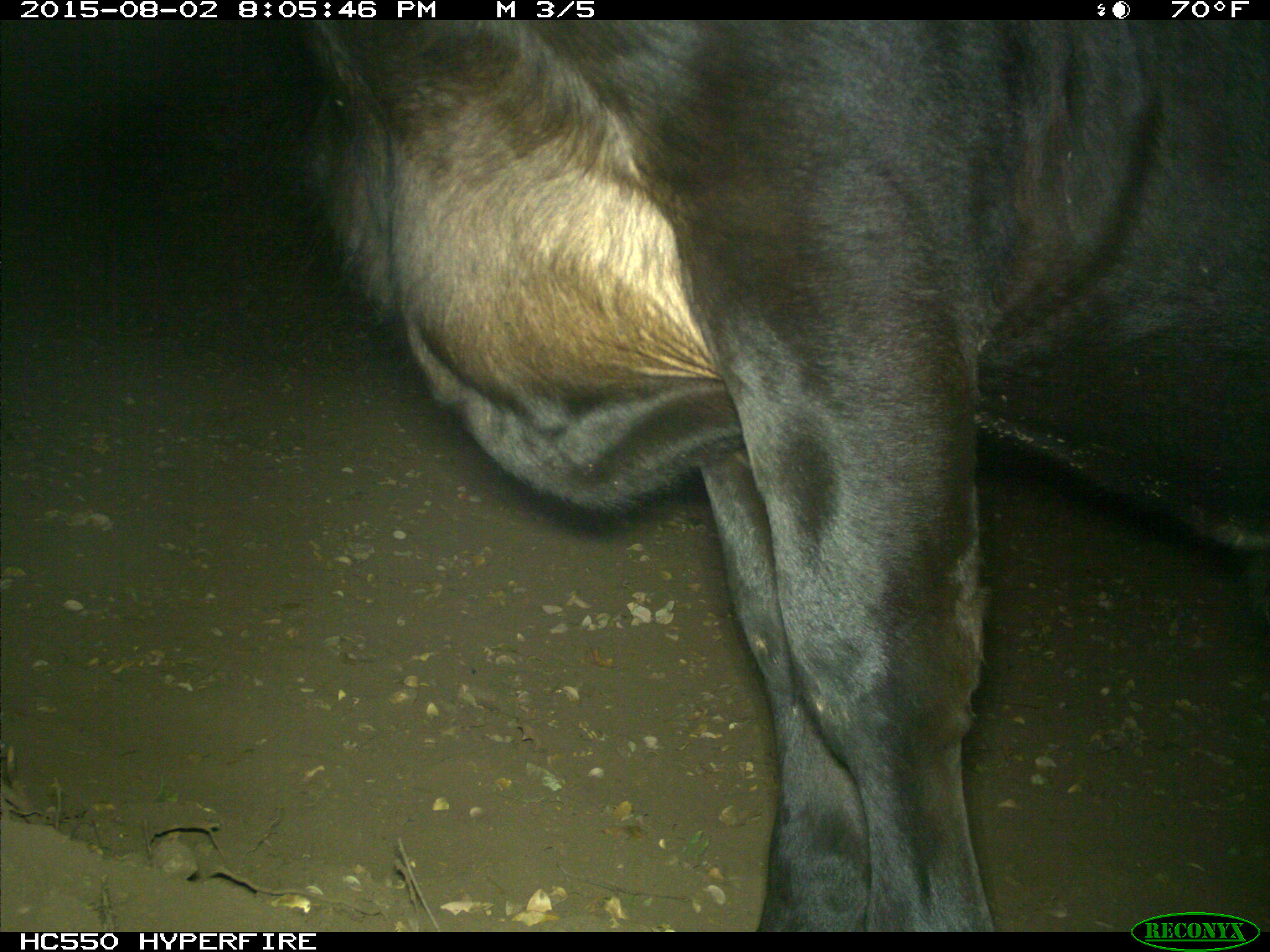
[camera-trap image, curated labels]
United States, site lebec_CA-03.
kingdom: Animalia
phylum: Chordata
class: Mammalia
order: Artiodactyla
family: Bovidae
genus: Bos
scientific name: Bos taurus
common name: domestic cow